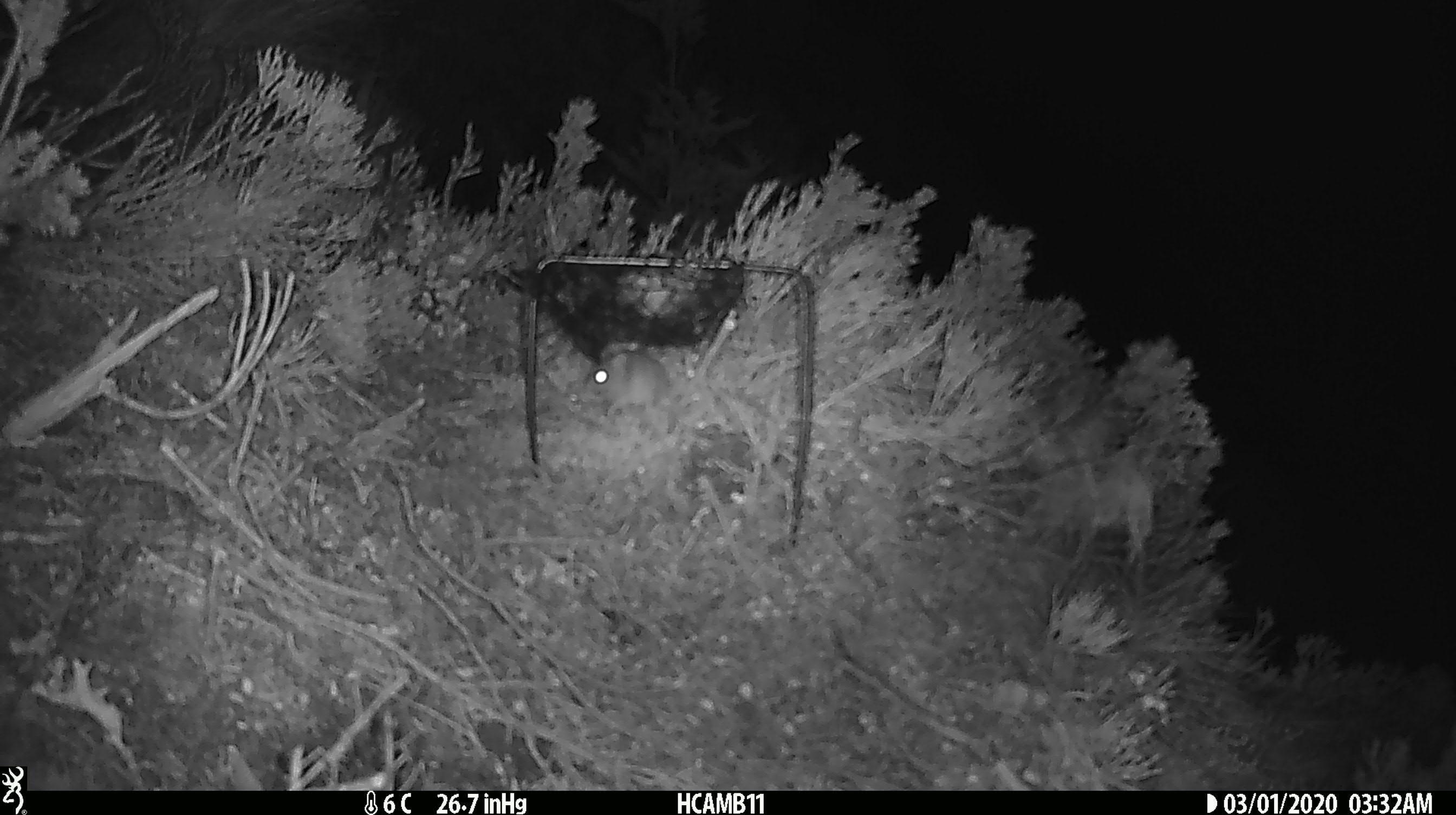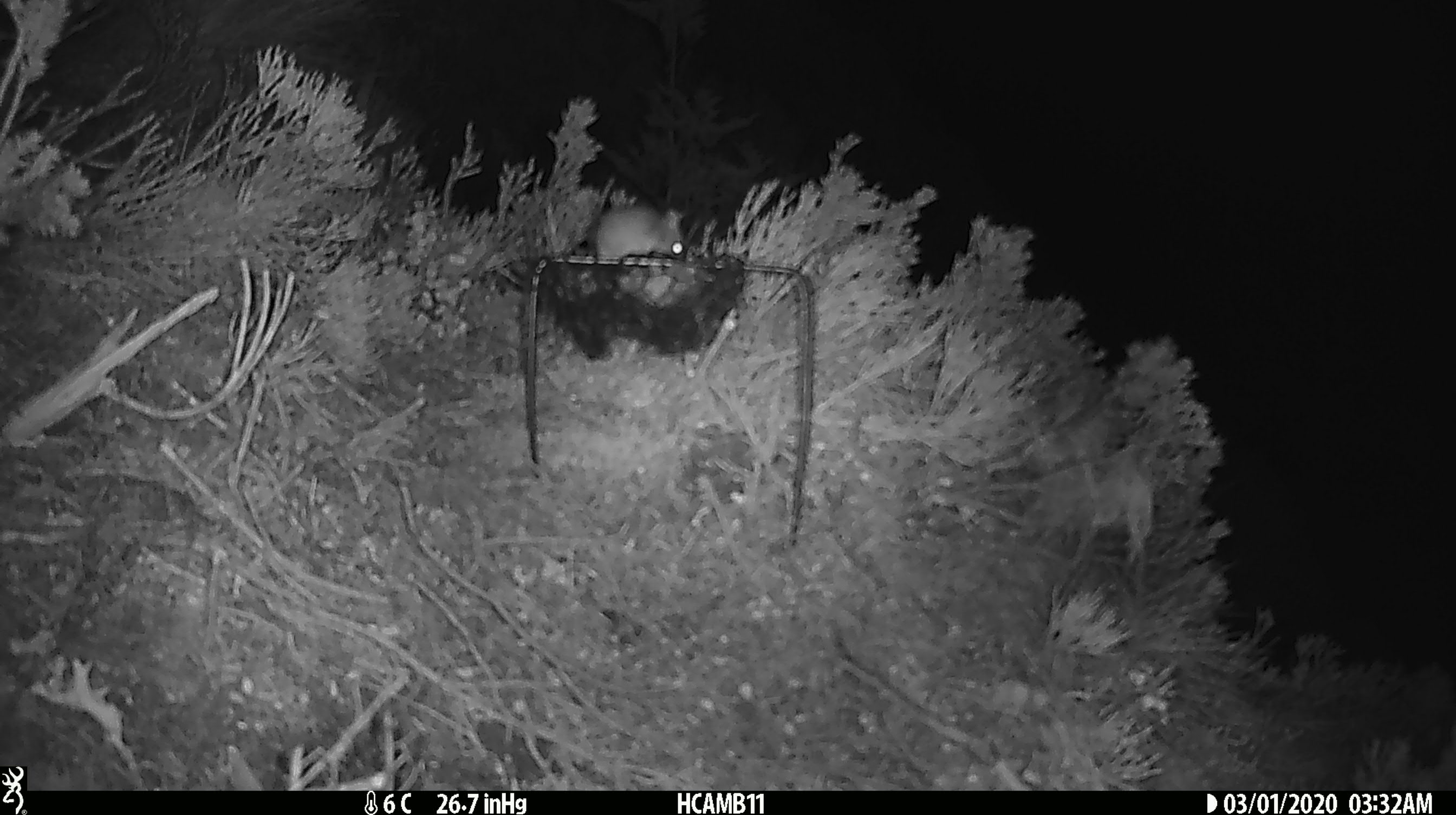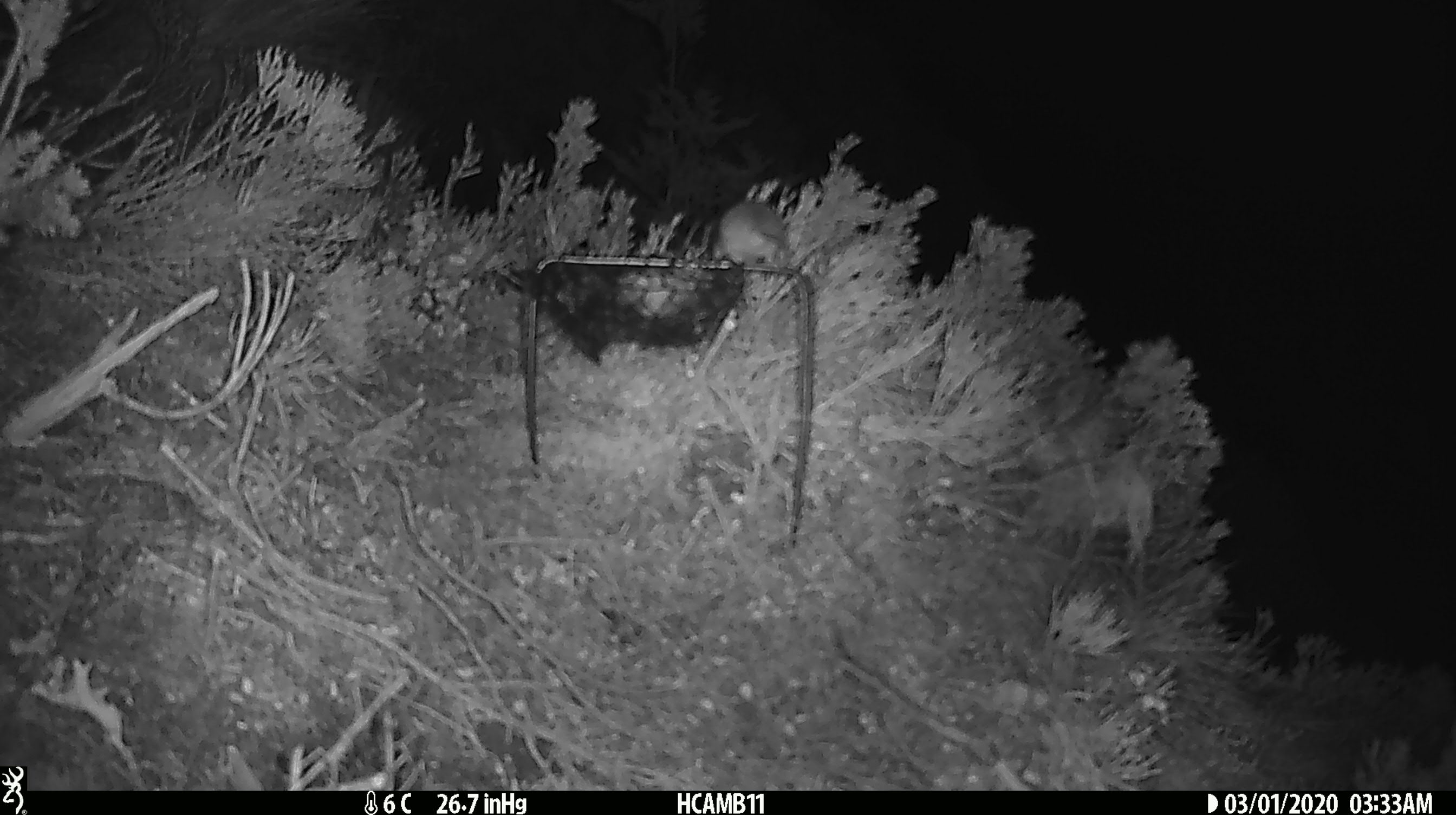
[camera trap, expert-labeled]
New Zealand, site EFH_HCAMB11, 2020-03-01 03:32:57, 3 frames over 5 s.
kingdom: Animalia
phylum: Chordata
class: Mammalia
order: Rodentia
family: Muridae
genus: Mus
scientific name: Mus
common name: mouse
Mouse (Mus).